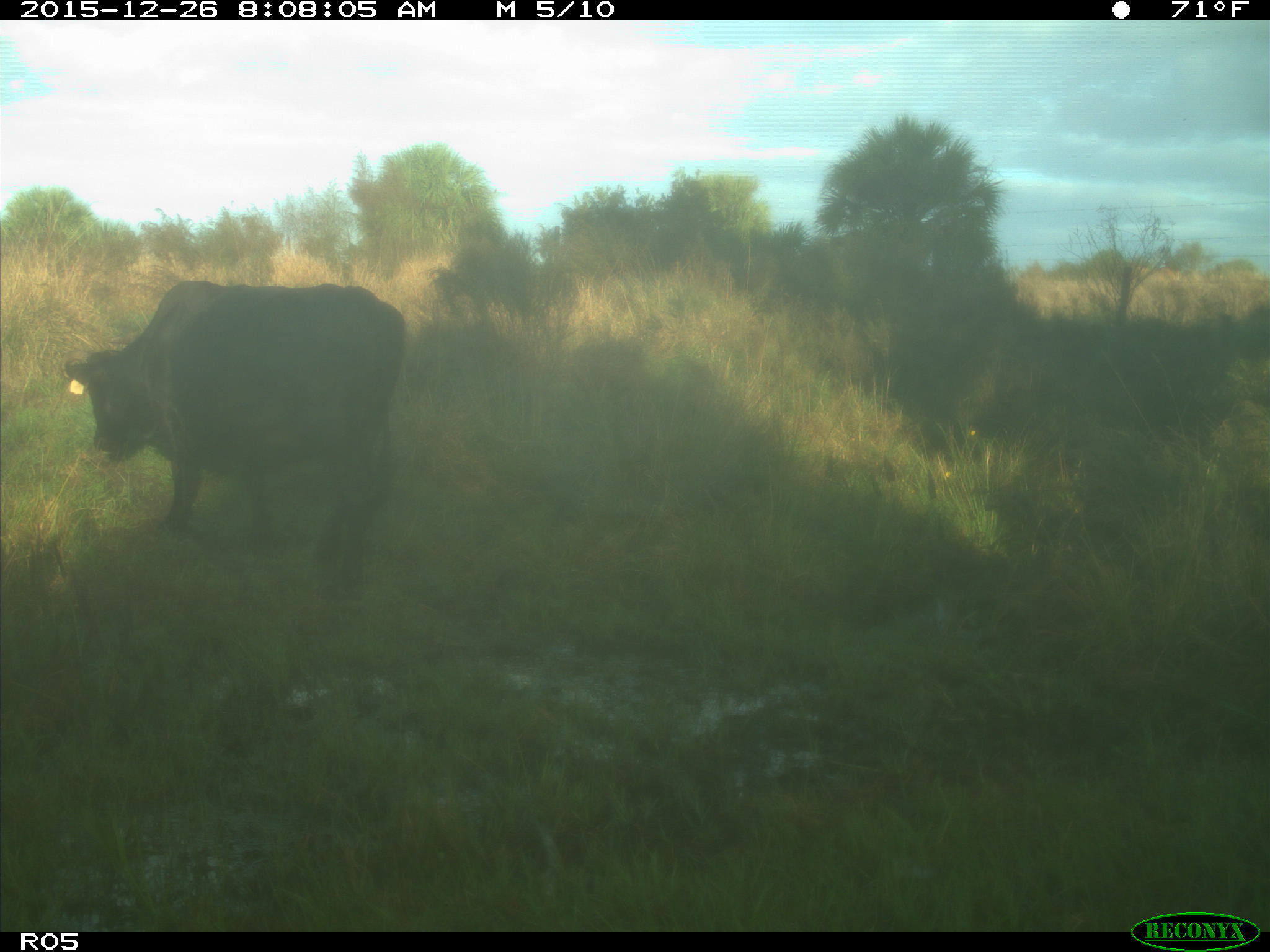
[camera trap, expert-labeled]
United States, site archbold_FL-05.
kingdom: Animalia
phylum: Chordata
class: Mammalia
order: Artiodactyla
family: Bovidae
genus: Bos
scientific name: Bos taurus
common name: domestic cow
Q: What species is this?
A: Bos taurus (domestic cow).